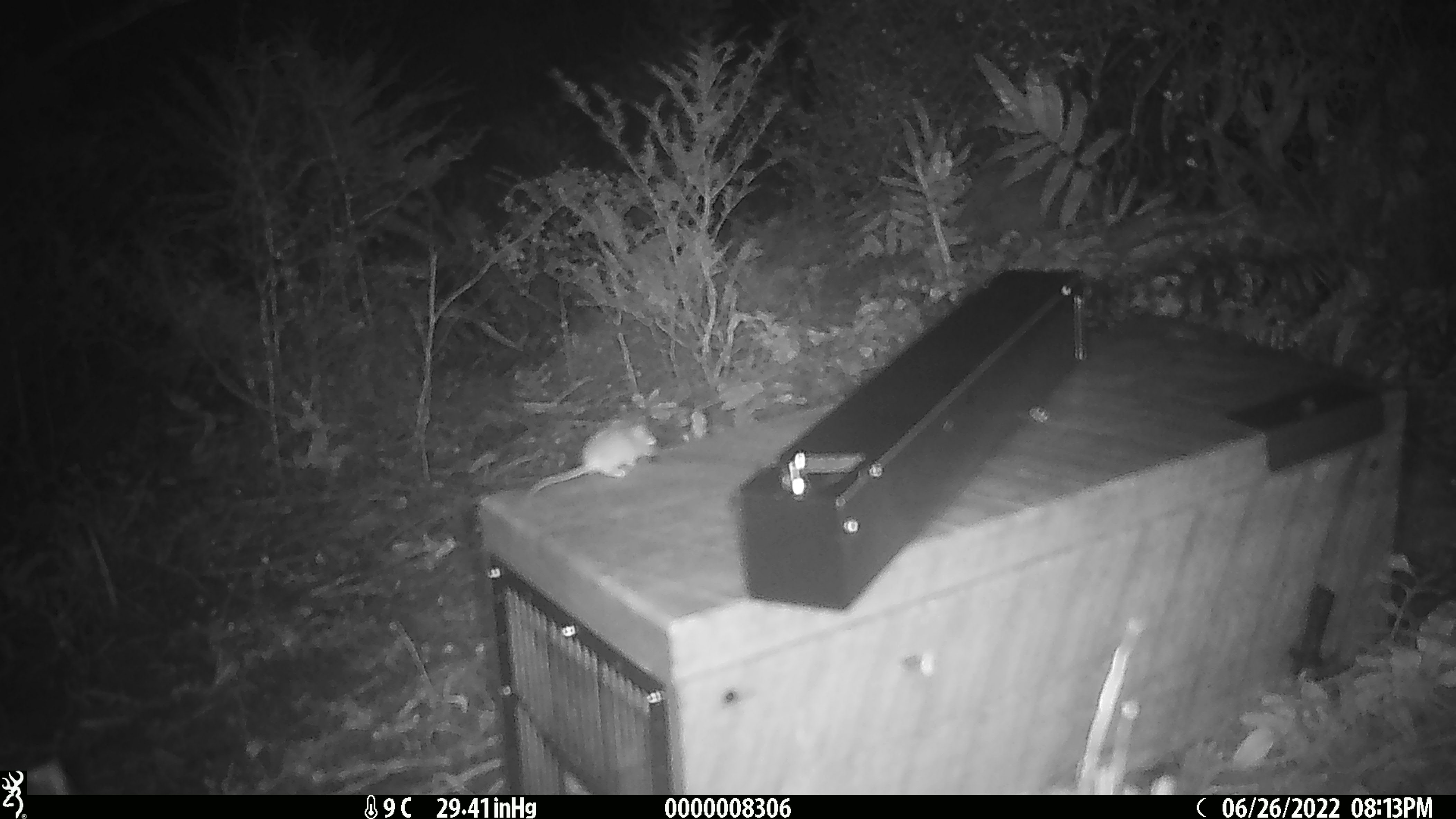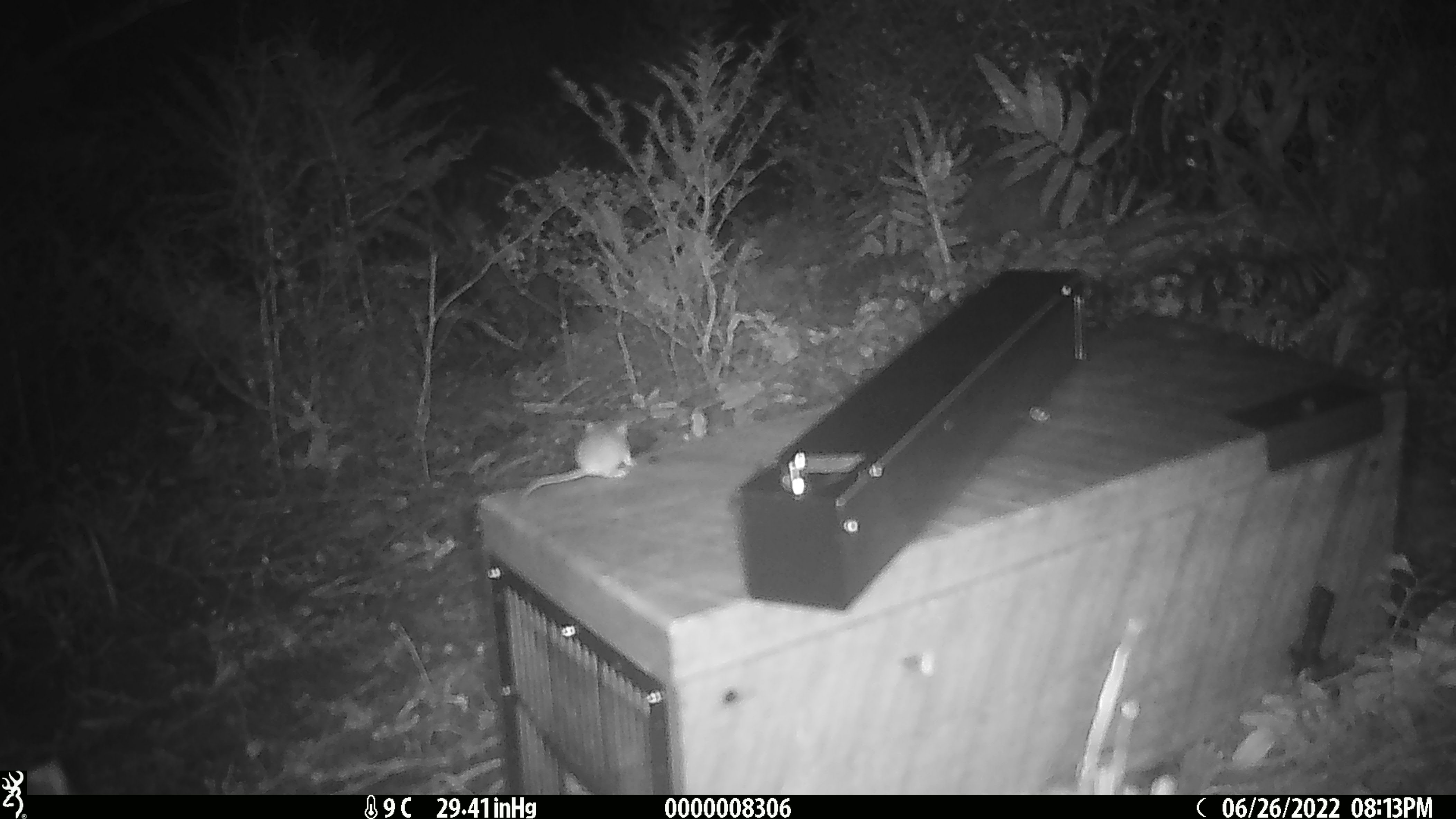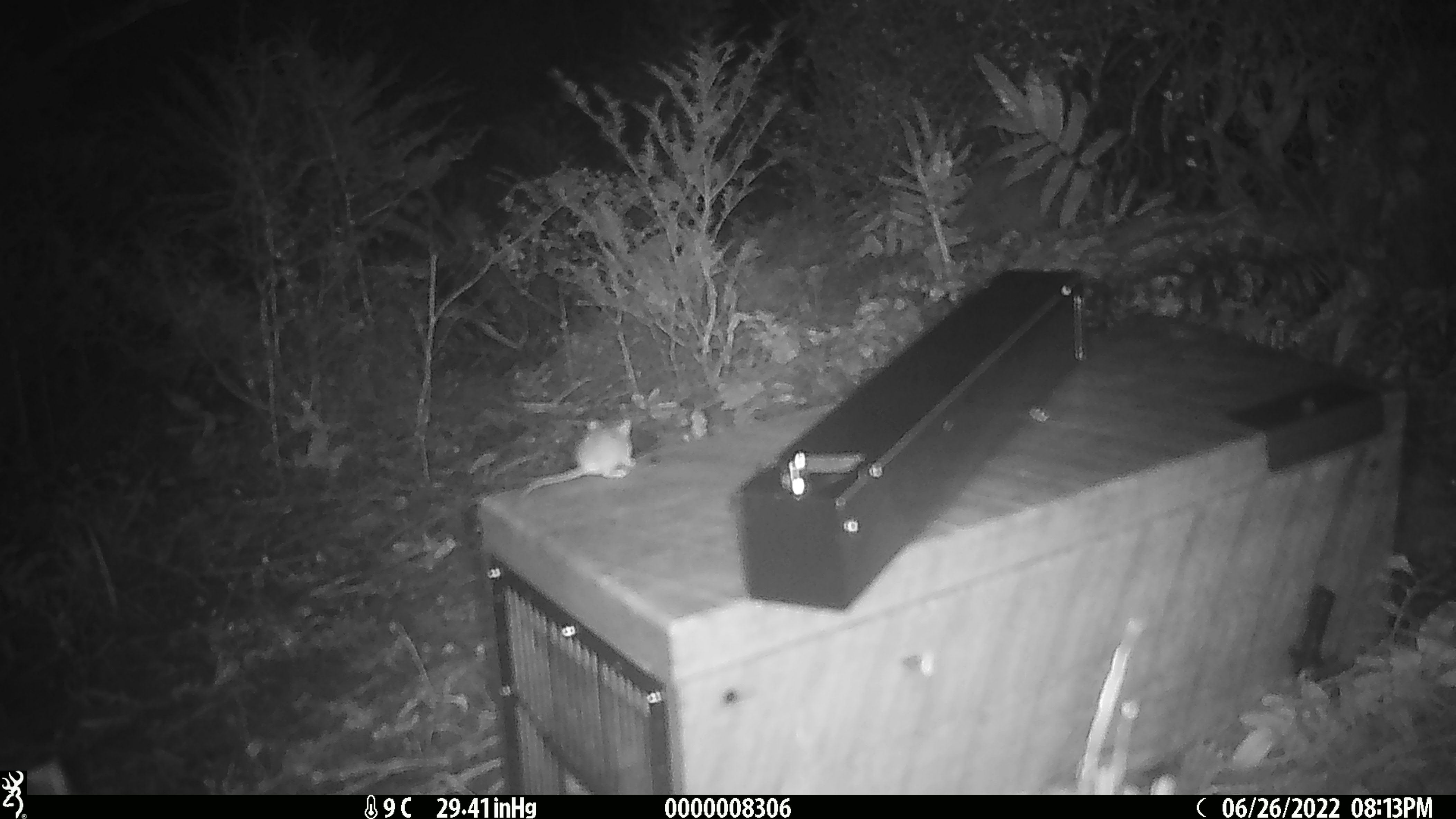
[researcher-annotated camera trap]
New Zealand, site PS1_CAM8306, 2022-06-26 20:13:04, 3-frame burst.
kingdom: Animalia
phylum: Chordata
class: Mammalia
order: Rodentia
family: Muridae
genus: Mus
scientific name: Mus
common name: mouse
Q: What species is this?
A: Mouse (Mus).